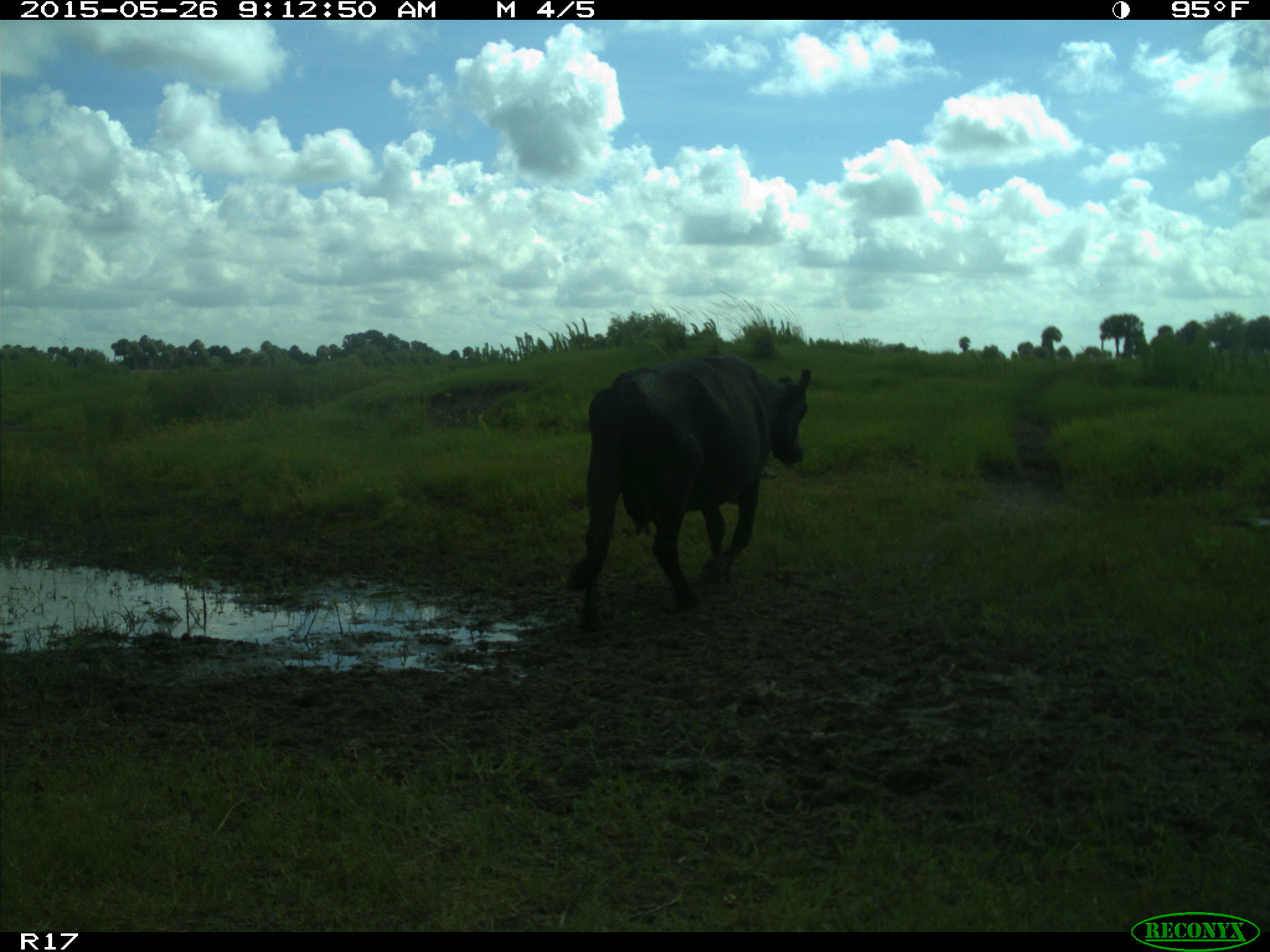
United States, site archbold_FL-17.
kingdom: Animalia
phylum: Chordata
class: Mammalia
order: Artiodactyla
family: Bovidae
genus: Bos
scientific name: Bos taurus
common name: domestic cow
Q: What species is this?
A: Bos taurus (domestic cow).